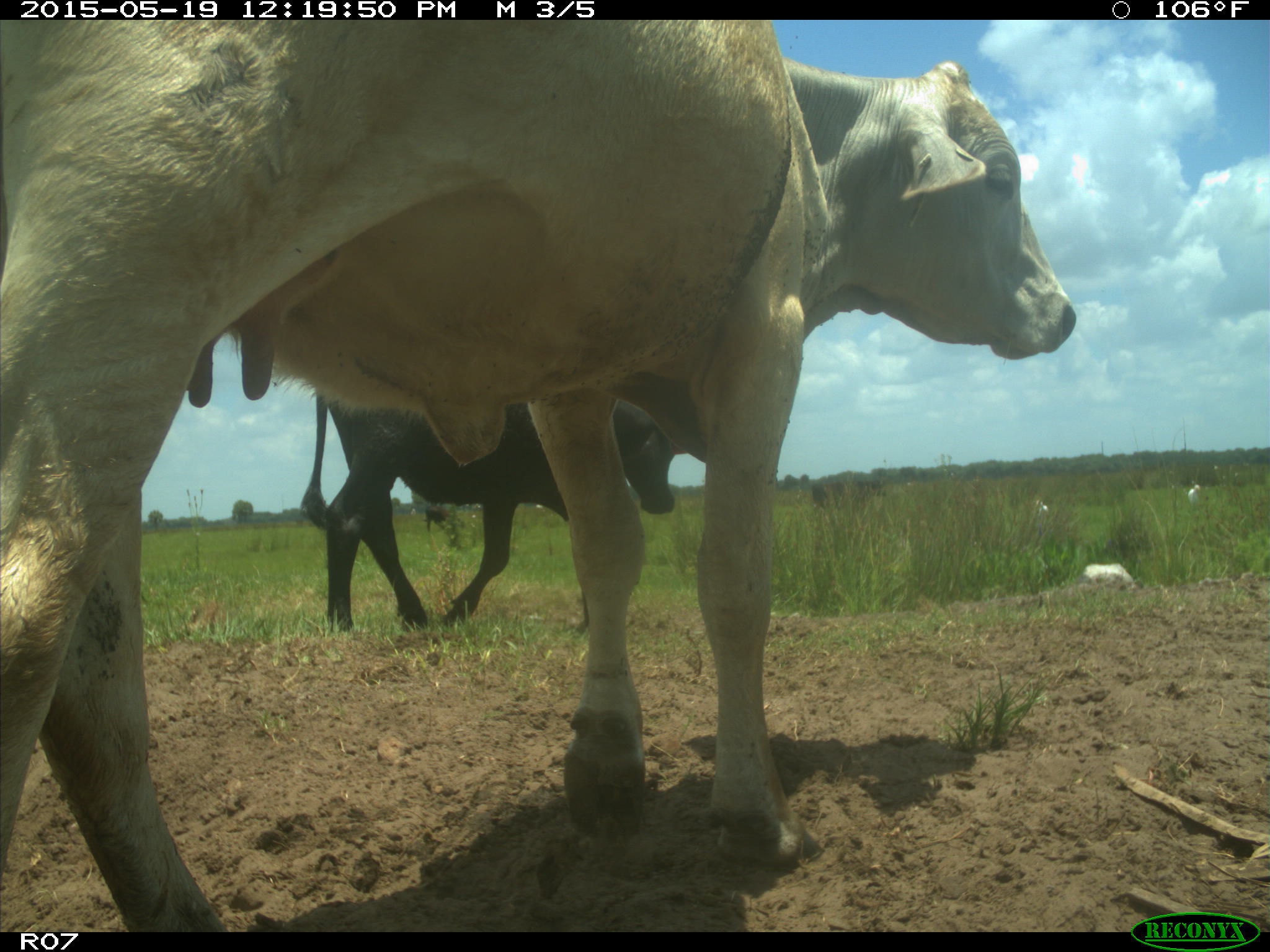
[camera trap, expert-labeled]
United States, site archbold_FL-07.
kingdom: Animalia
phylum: Chordata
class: Mammalia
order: Artiodactyla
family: Bovidae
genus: Bos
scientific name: Bos taurus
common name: domestic cow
Bos taurus (domestic cow).